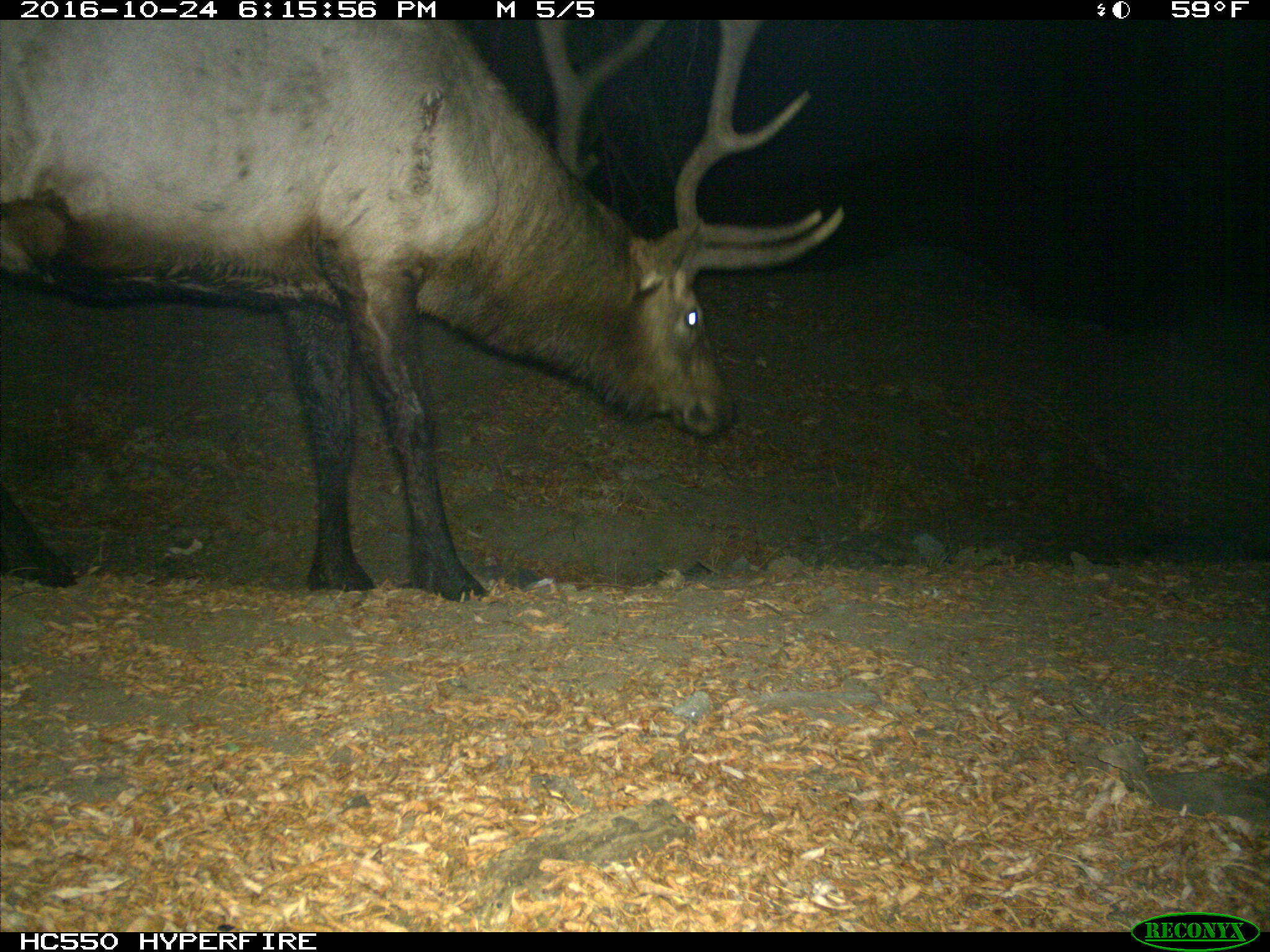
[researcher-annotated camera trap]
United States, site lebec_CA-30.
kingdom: Animalia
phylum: Chordata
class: Mammalia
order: Artiodactyla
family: Cervidae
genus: Cervus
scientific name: Cervus canadensis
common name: elk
Cervus canadensis (elk).